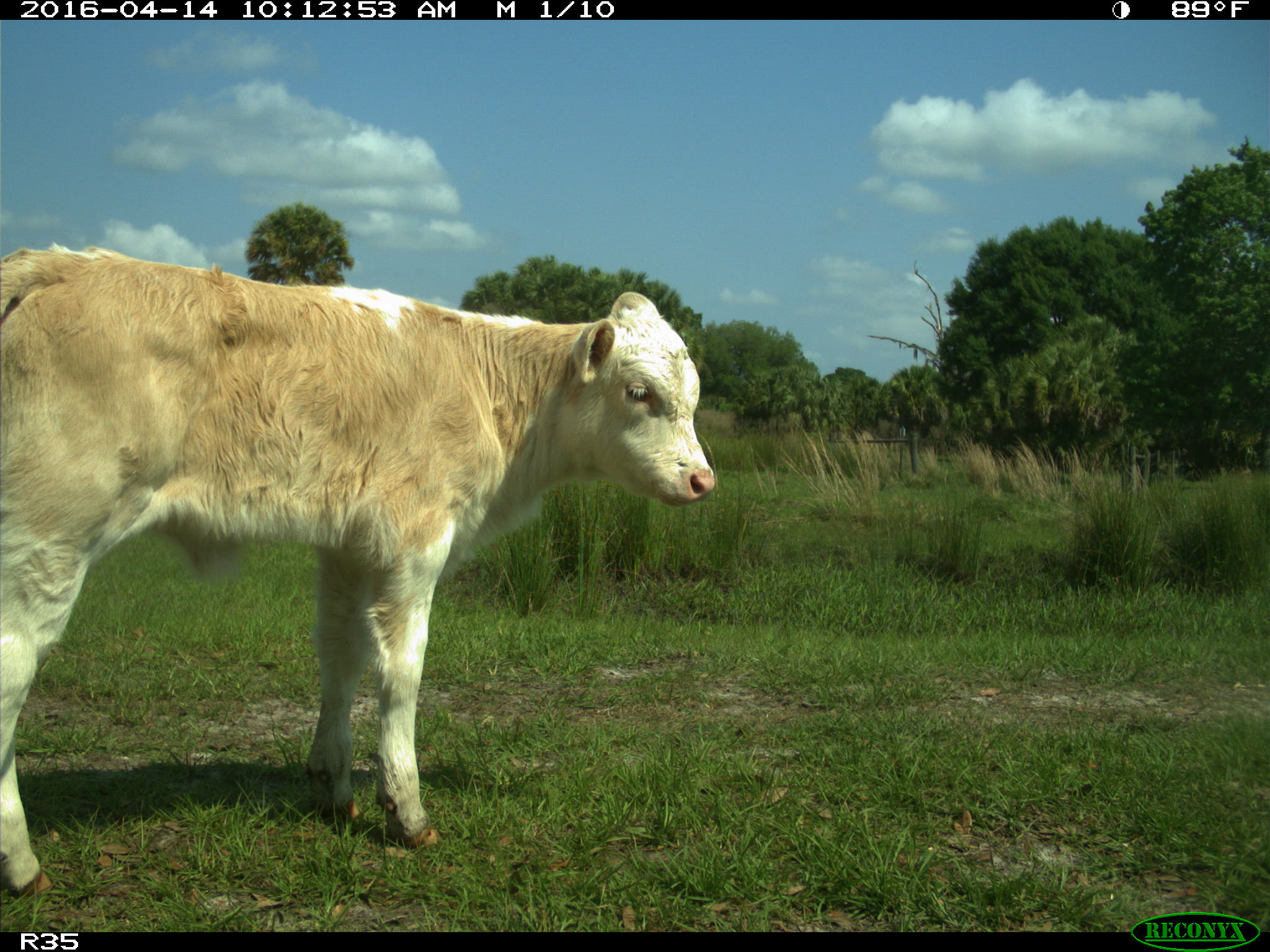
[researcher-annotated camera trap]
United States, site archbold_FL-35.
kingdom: Animalia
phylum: Chordata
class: Mammalia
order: Artiodactyla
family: Bovidae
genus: Bos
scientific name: Bos taurus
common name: domestic cow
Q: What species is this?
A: Bos taurus (domestic cow).